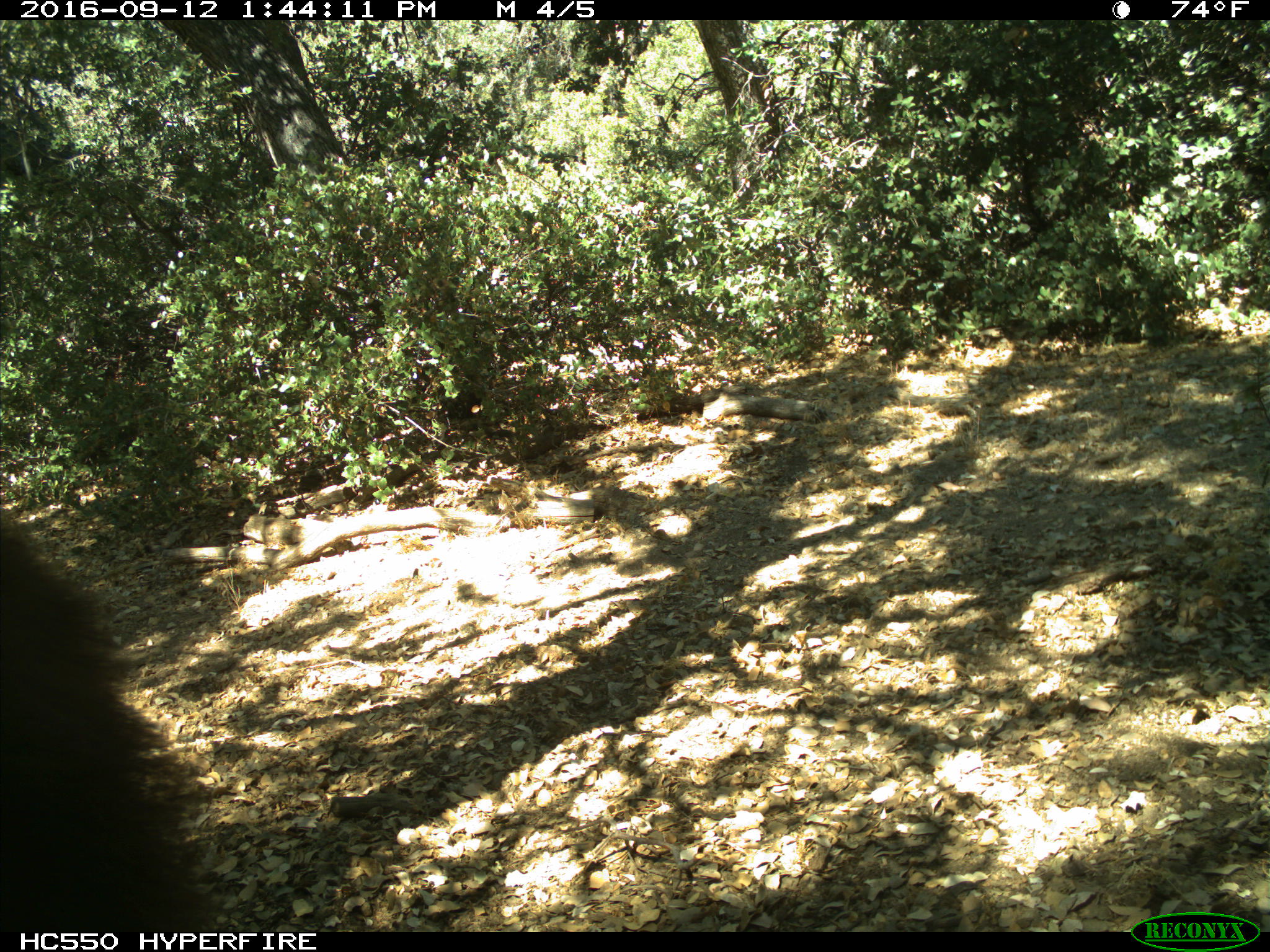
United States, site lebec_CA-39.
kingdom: Animalia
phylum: Chordata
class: Mammalia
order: Carnivora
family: Ursidae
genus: Ursus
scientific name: Ursus americanus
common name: american black bear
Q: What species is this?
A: Ursus americanus (american black bear).